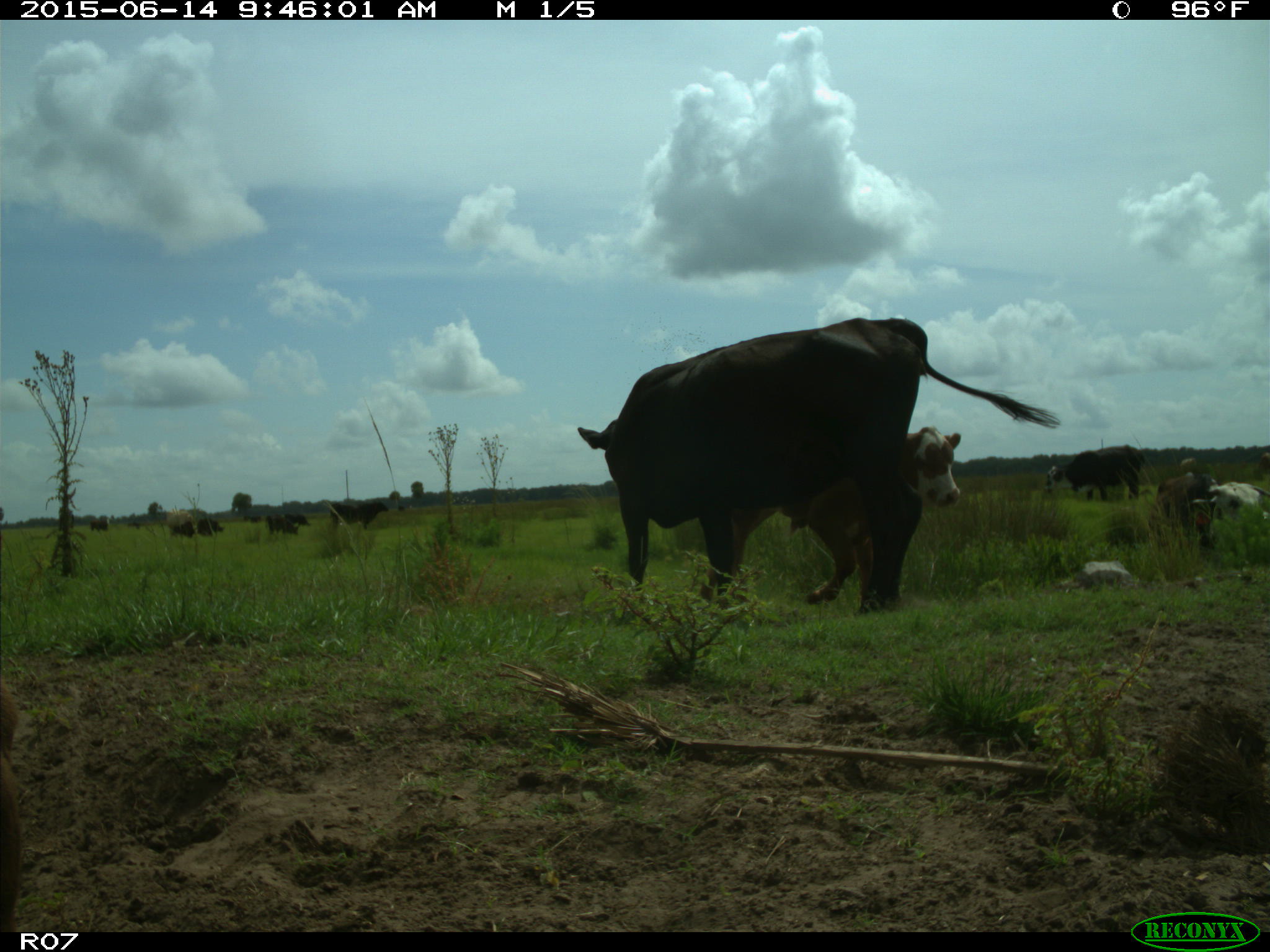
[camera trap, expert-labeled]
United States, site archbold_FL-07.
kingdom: Animalia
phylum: Chordata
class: Mammalia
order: Artiodactyla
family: Bovidae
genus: Bos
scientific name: Bos taurus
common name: domestic cow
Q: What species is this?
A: Bos taurus (domestic cow).